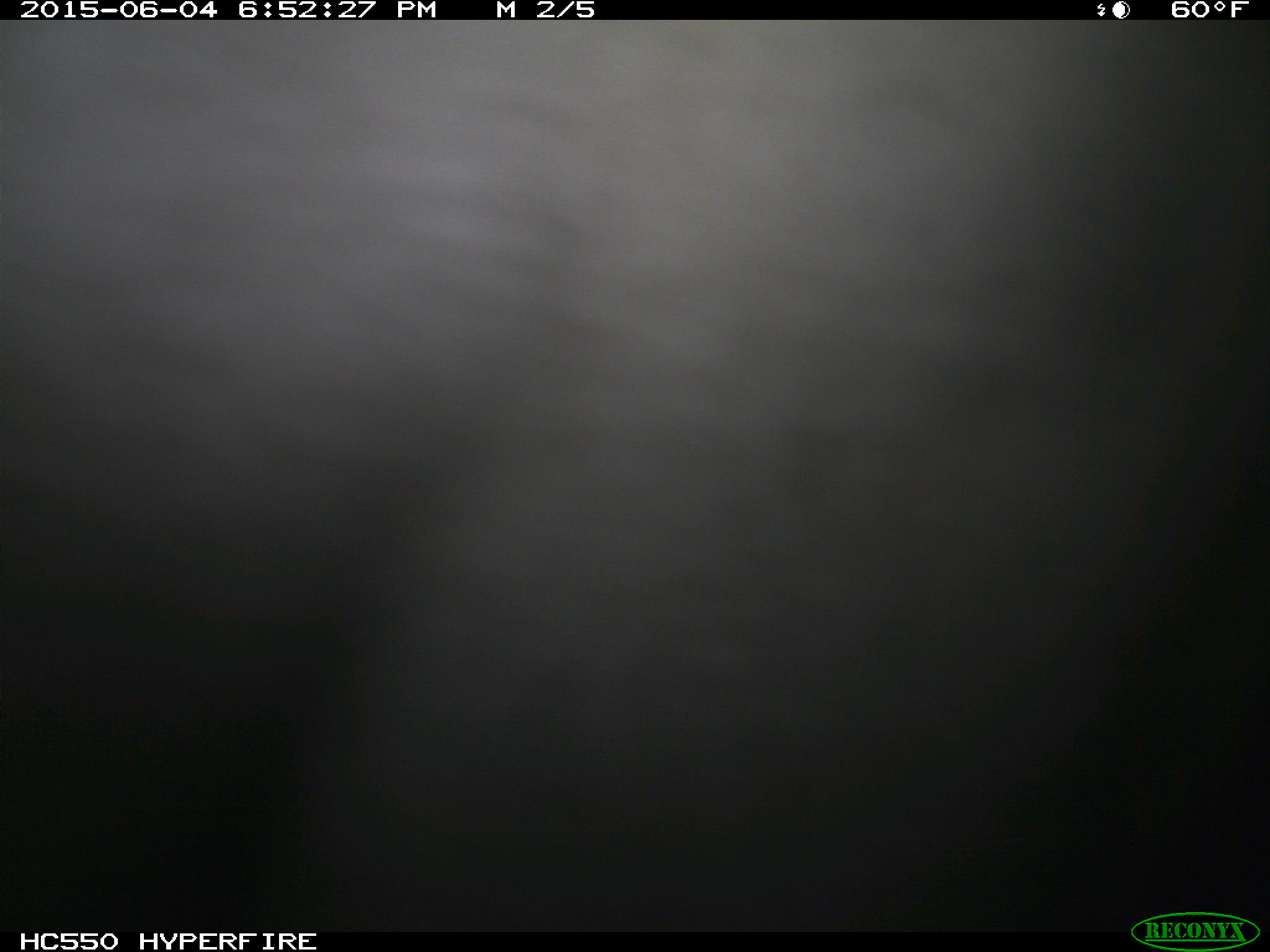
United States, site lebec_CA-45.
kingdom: Animalia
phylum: Chordata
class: Mammalia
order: Artiodactyla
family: Bovidae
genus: Bos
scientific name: Bos taurus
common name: domestic cow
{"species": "Bos taurus (domestic cow)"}